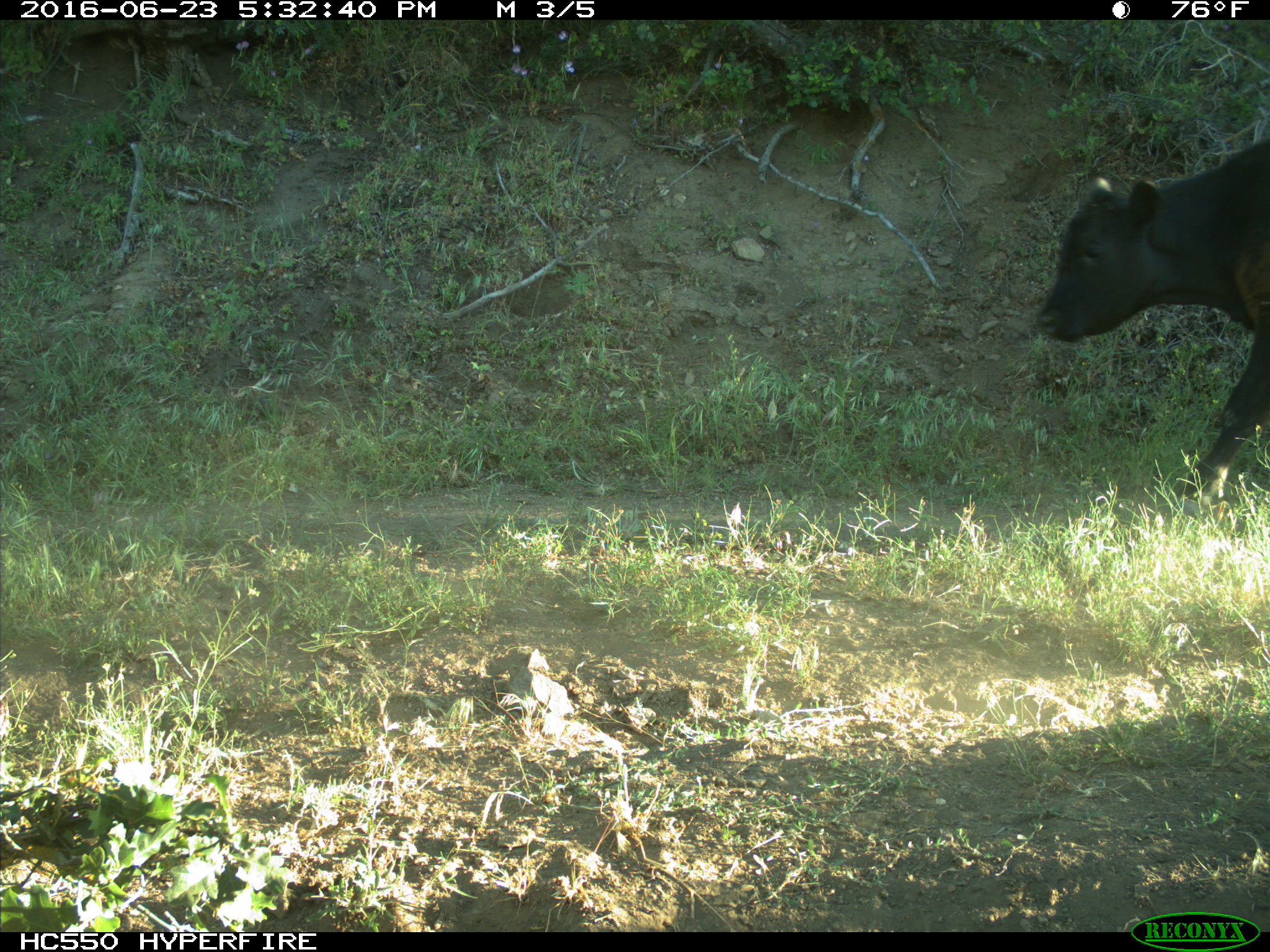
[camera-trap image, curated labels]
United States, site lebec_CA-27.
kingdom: Animalia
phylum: Chordata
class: Mammalia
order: Artiodactyla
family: Bovidae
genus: Bos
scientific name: Bos taurus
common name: domestic cow